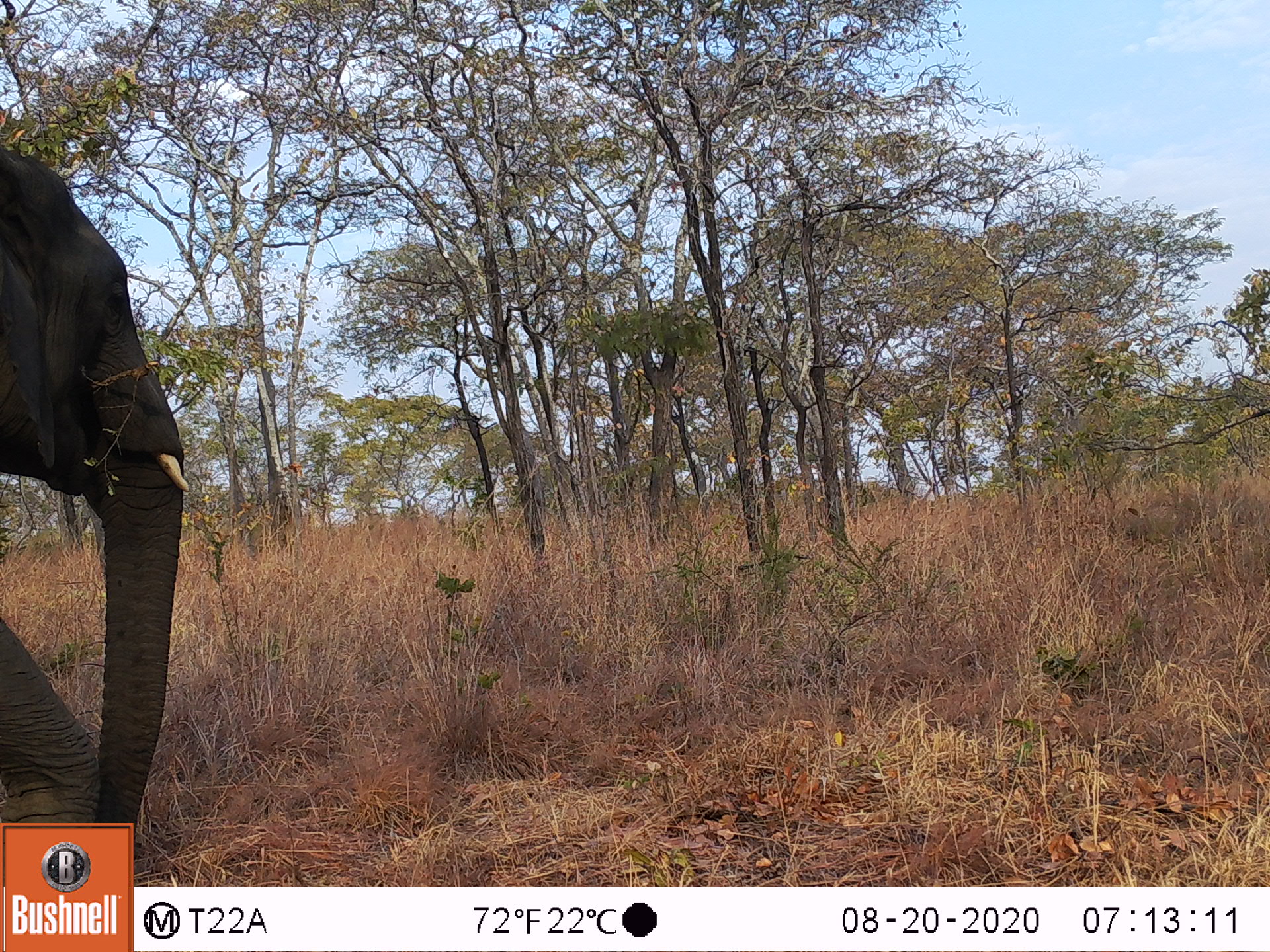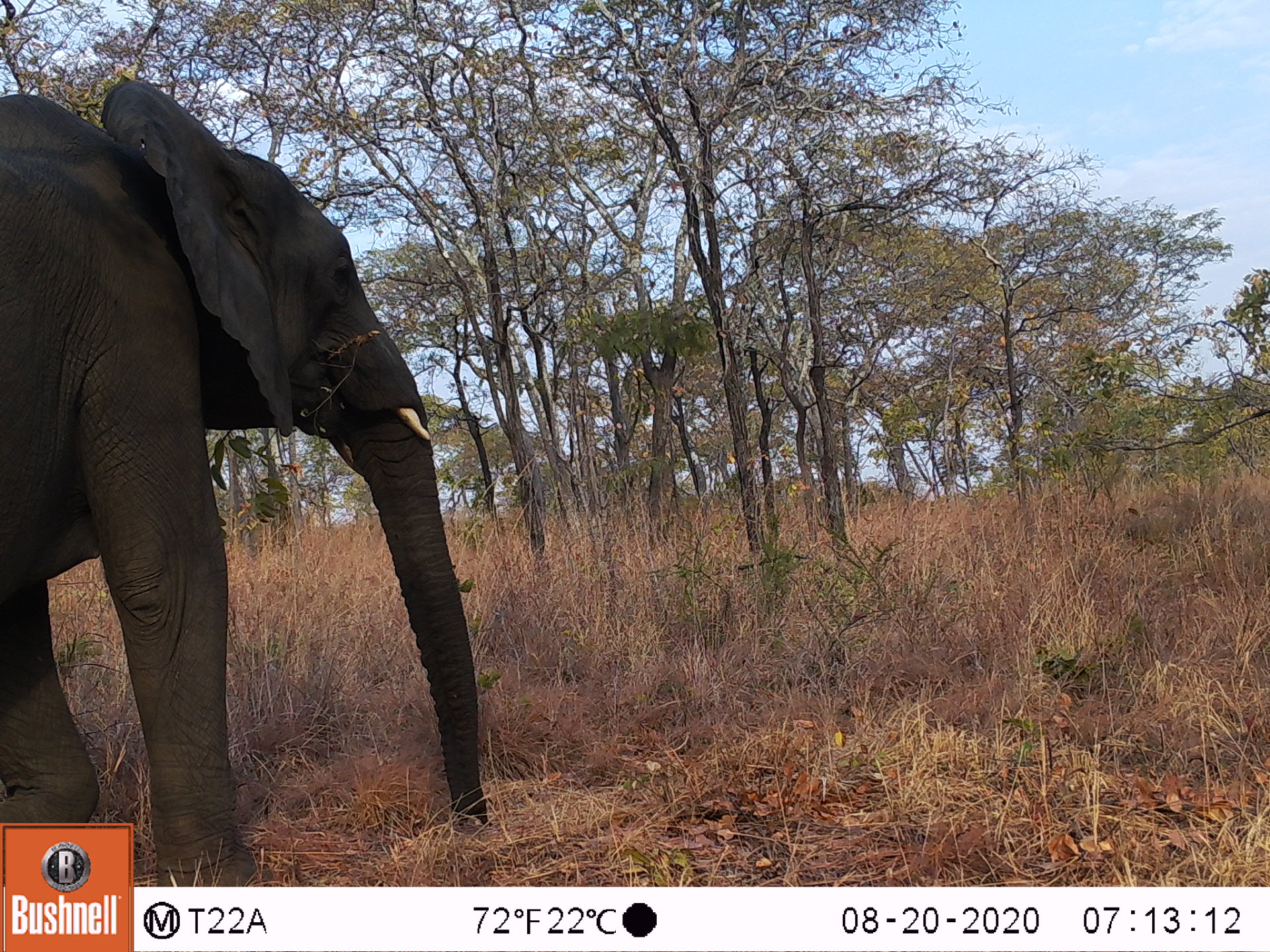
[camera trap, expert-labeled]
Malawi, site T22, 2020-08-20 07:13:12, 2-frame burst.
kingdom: Animalia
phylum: Chordata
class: Mammalia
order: Proboscidea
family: Elephantidae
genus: Loxodonta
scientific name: Loxodonta africana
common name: african savanna elephant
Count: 1.